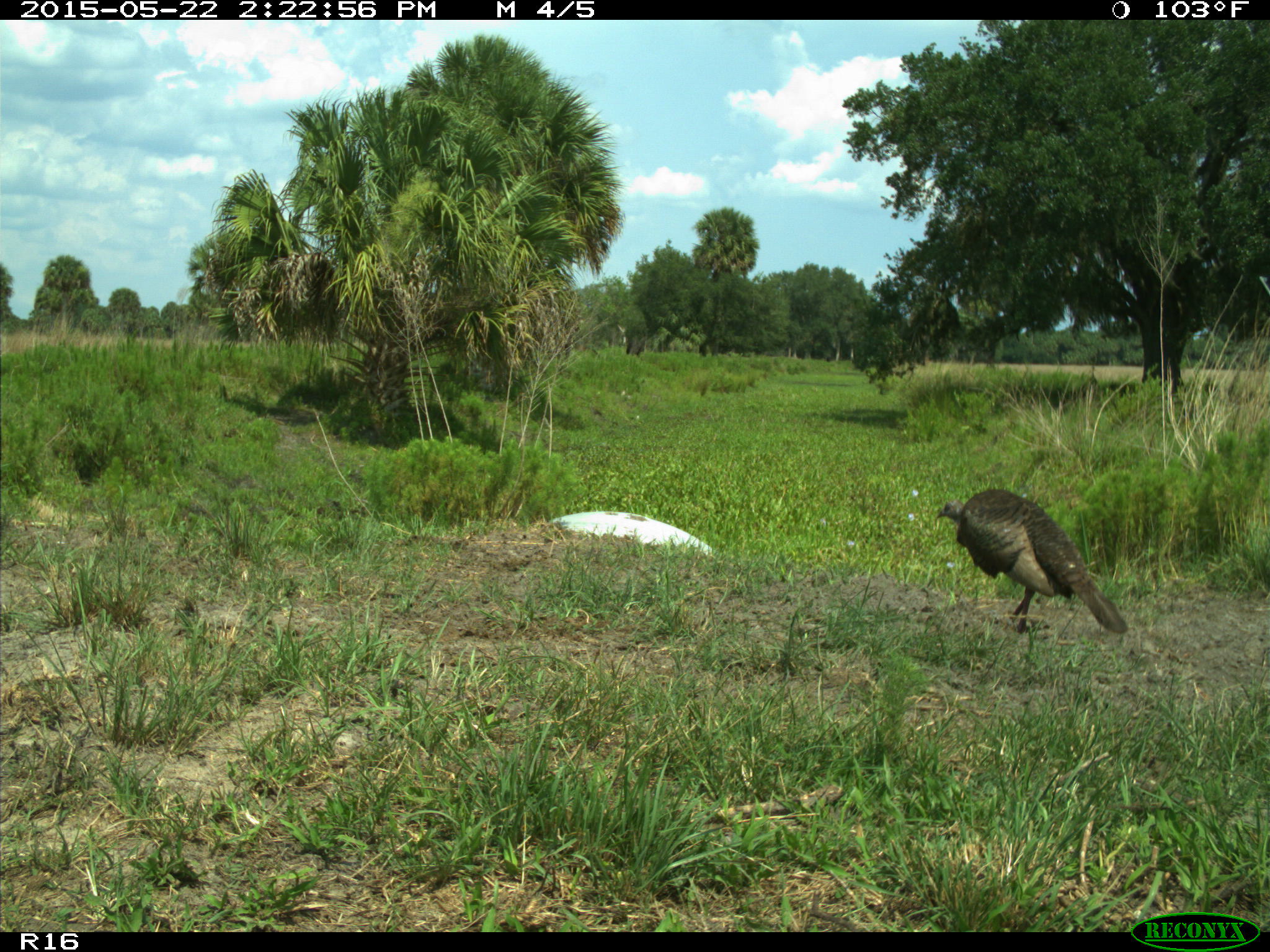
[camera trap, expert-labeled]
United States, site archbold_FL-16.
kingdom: Animalia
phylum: Chordata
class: Mammalia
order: Artiodactyla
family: Bovidae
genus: Bos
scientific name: Bos taurus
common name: domestic cow